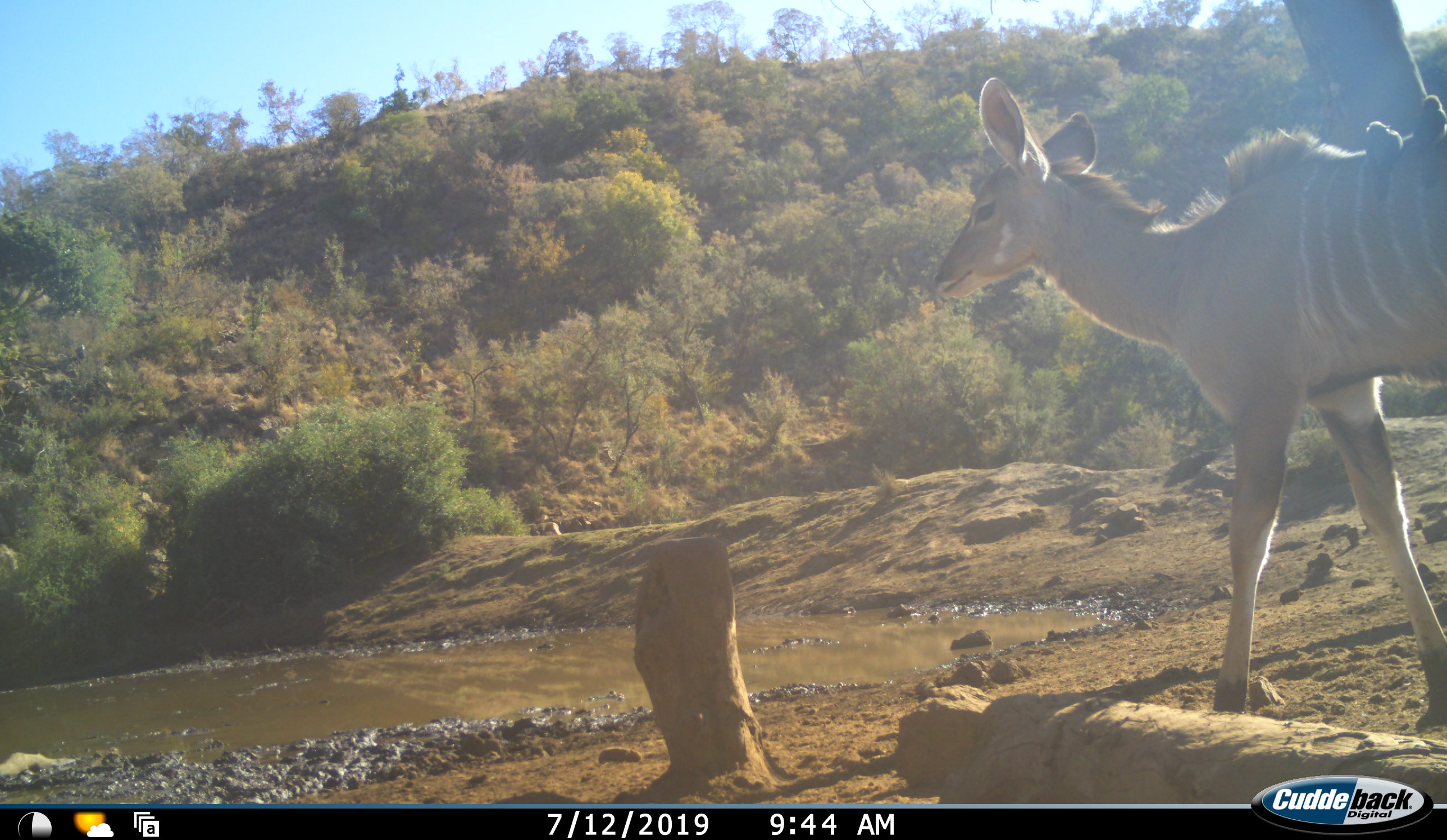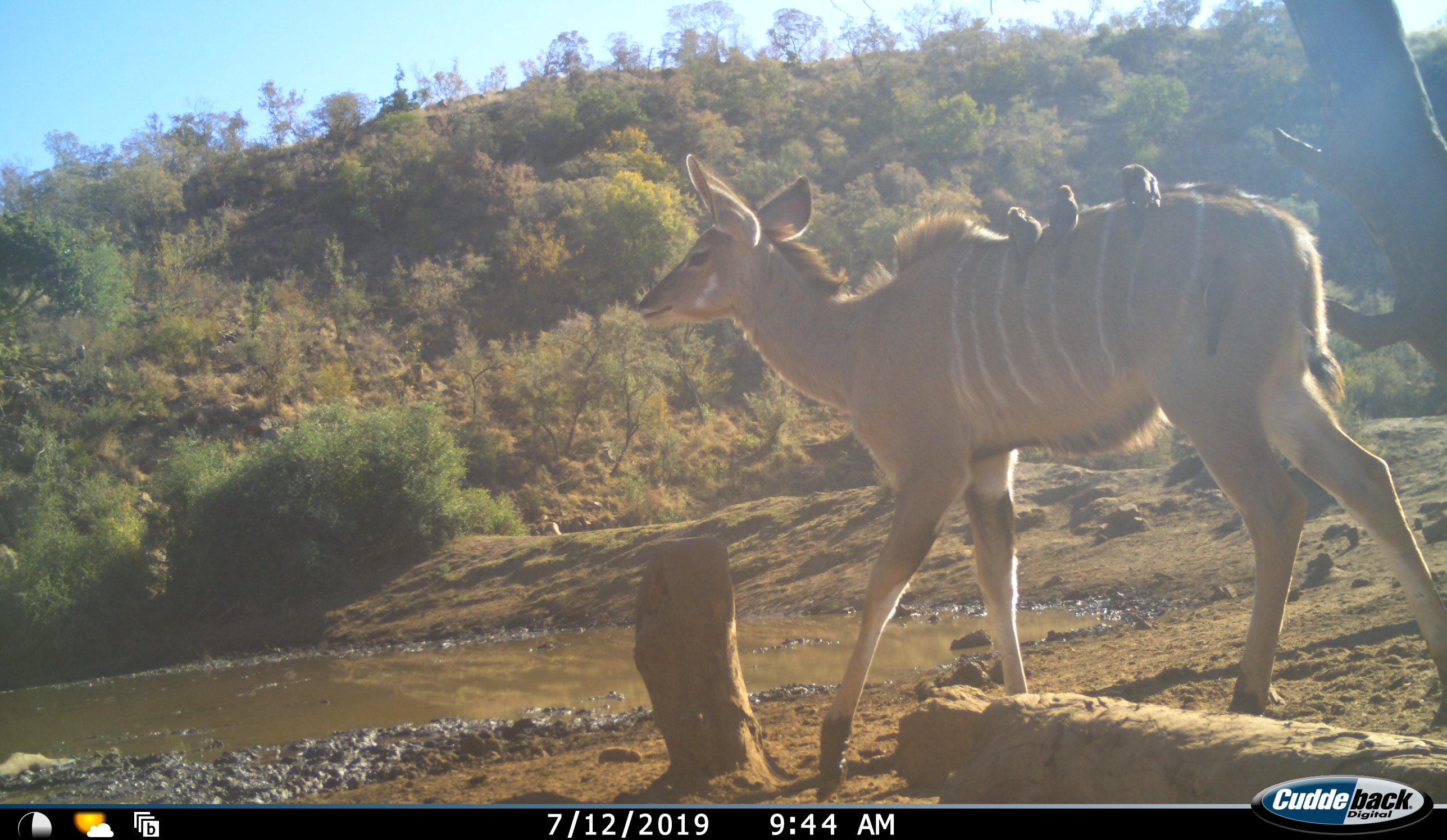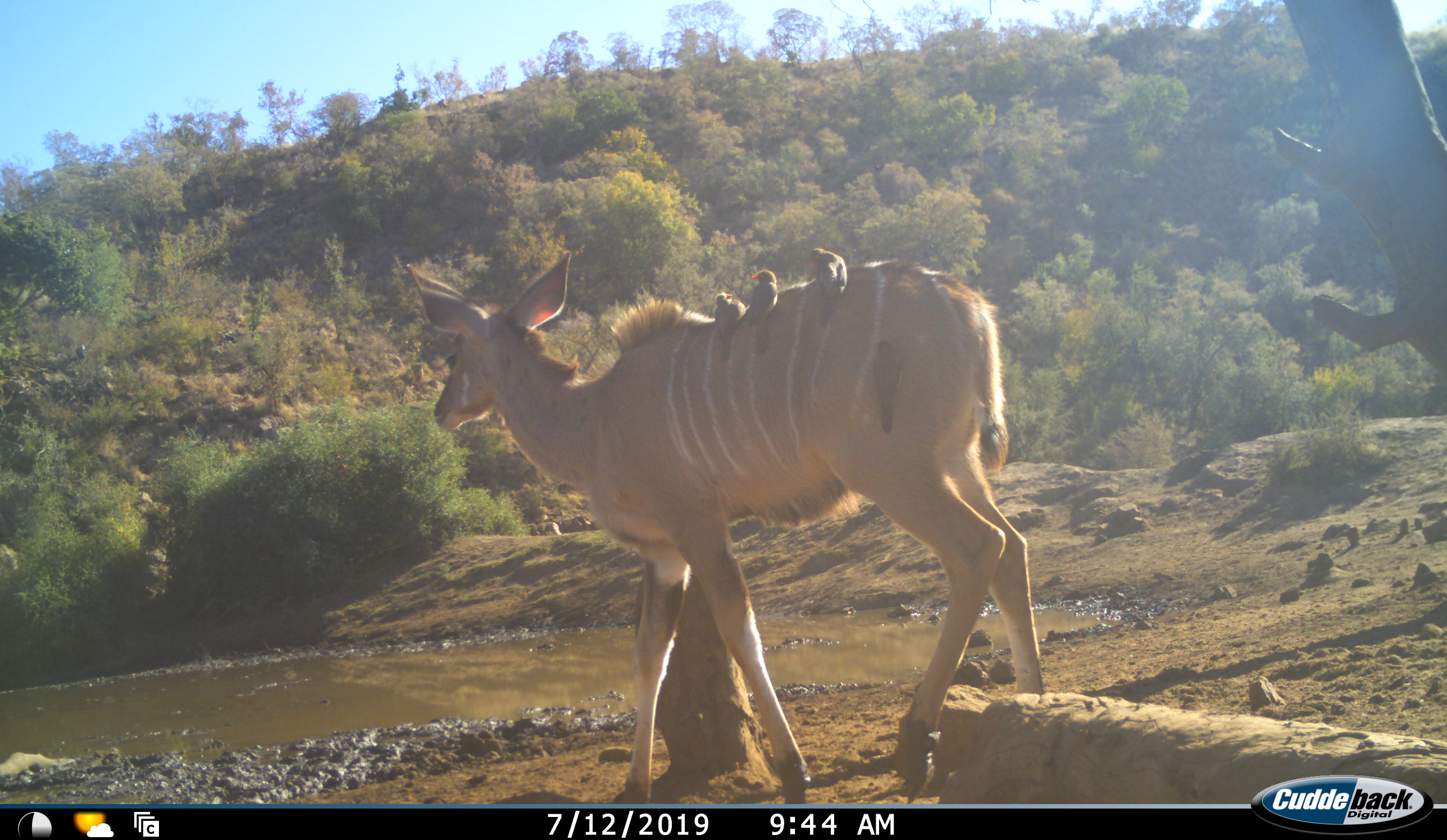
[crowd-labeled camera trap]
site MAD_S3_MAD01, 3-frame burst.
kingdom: Animalia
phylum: Chordata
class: Aves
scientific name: Aves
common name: bird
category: birdother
Birdother (bird) (Aves), count 3. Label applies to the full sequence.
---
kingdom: Animalia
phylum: Chordata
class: Mammalia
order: Artiodactyla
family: Bovidae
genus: Tragelaphus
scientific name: Tragelaphus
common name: kudu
Kudu (Tragelaphus), count 1. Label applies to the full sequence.